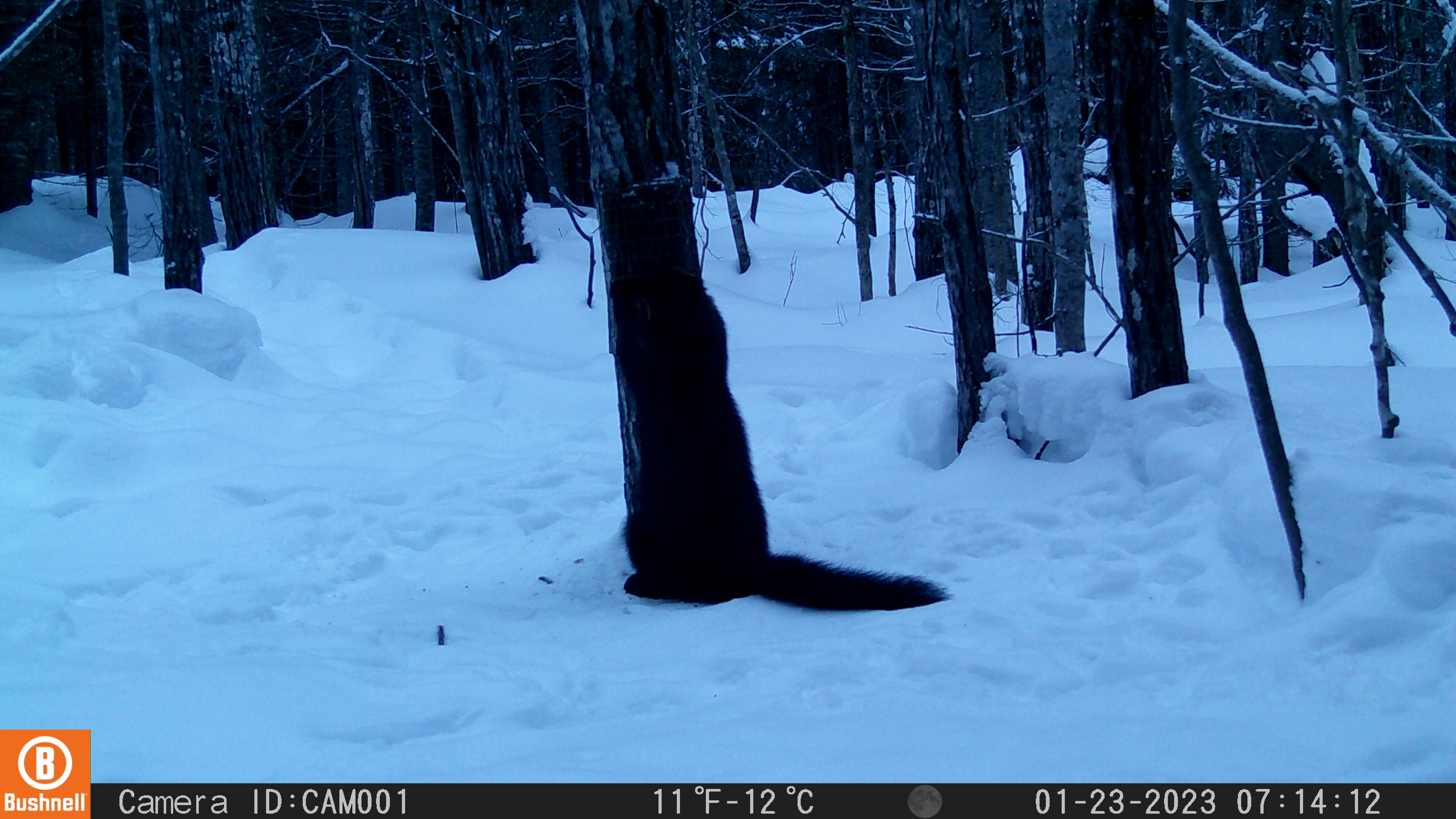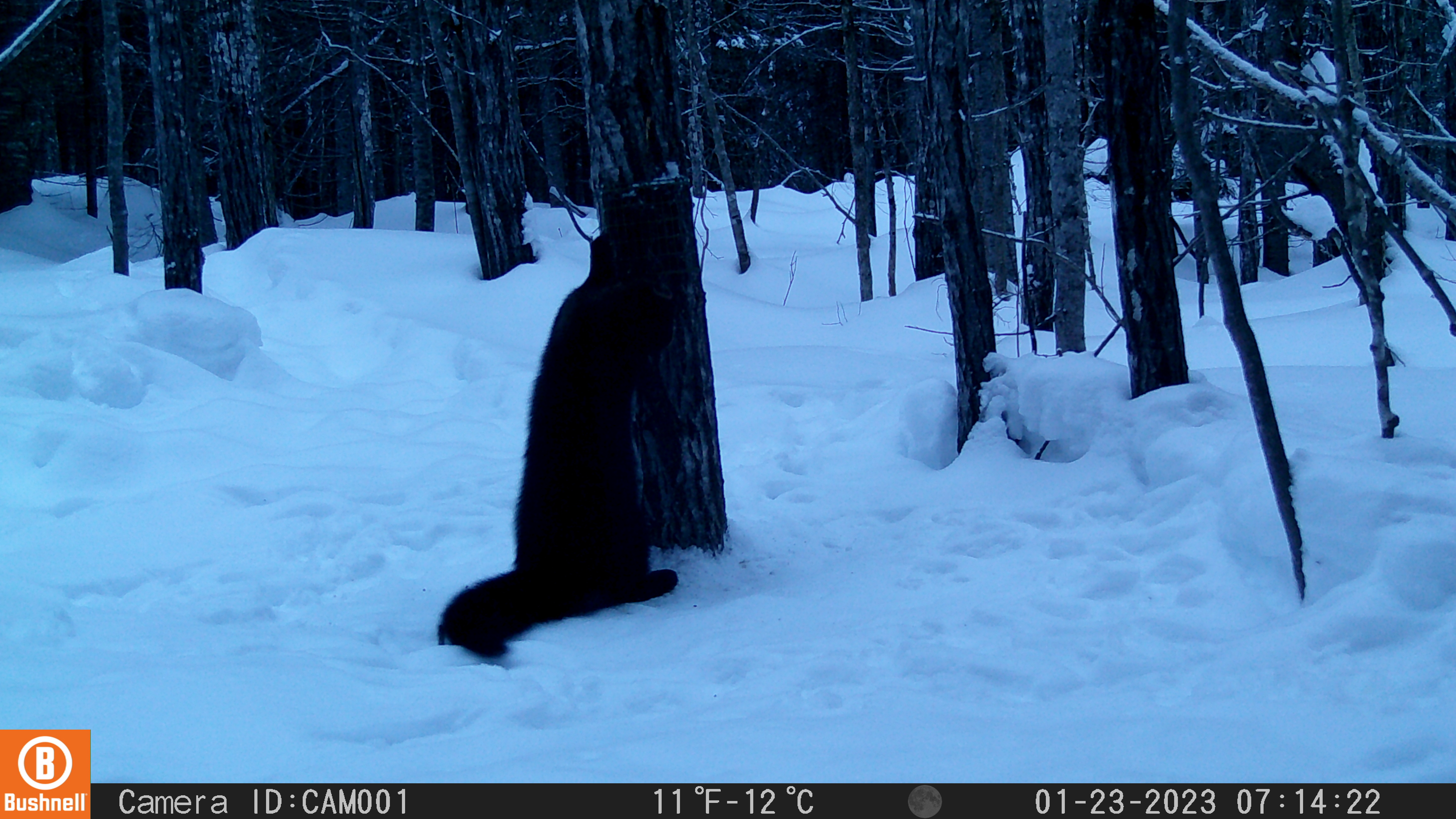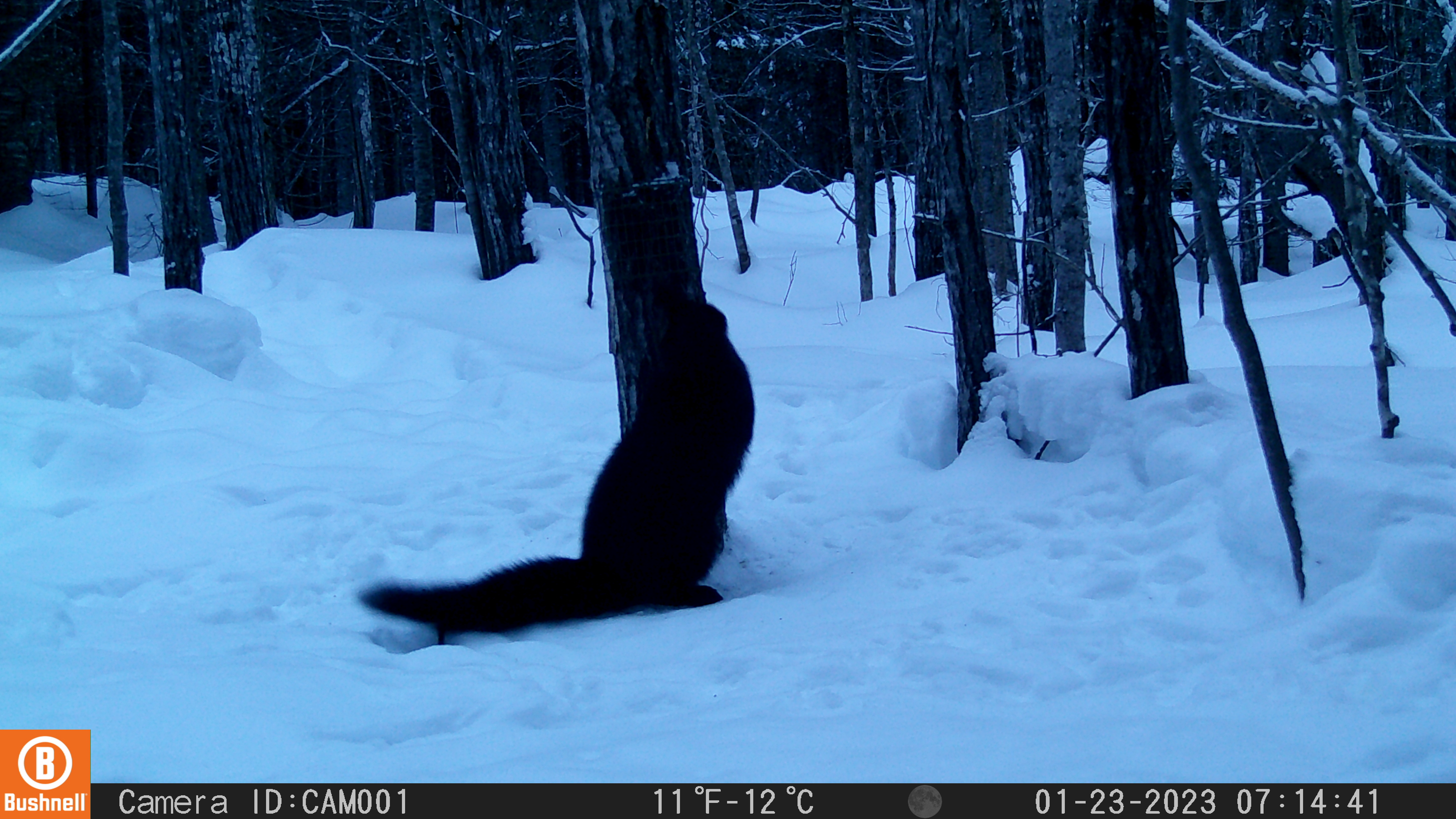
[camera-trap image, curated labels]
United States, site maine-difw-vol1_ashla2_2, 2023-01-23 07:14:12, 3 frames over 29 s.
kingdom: Animalia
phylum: Chordata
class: Mammalia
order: Carnivora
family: Mustelidae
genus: Pekania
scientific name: Pekania pennanti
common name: fisher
Fisher (Pekania pennanti).